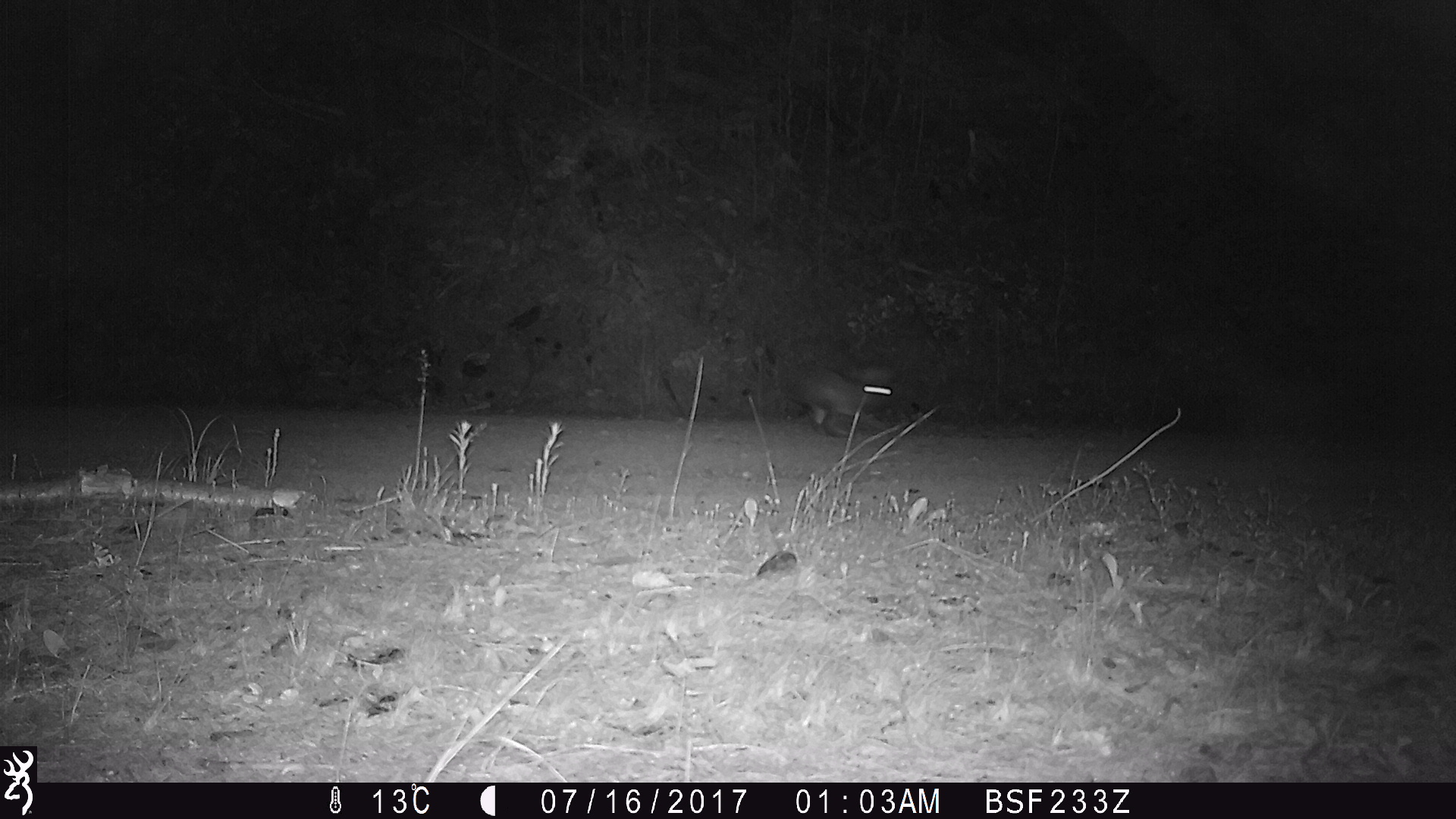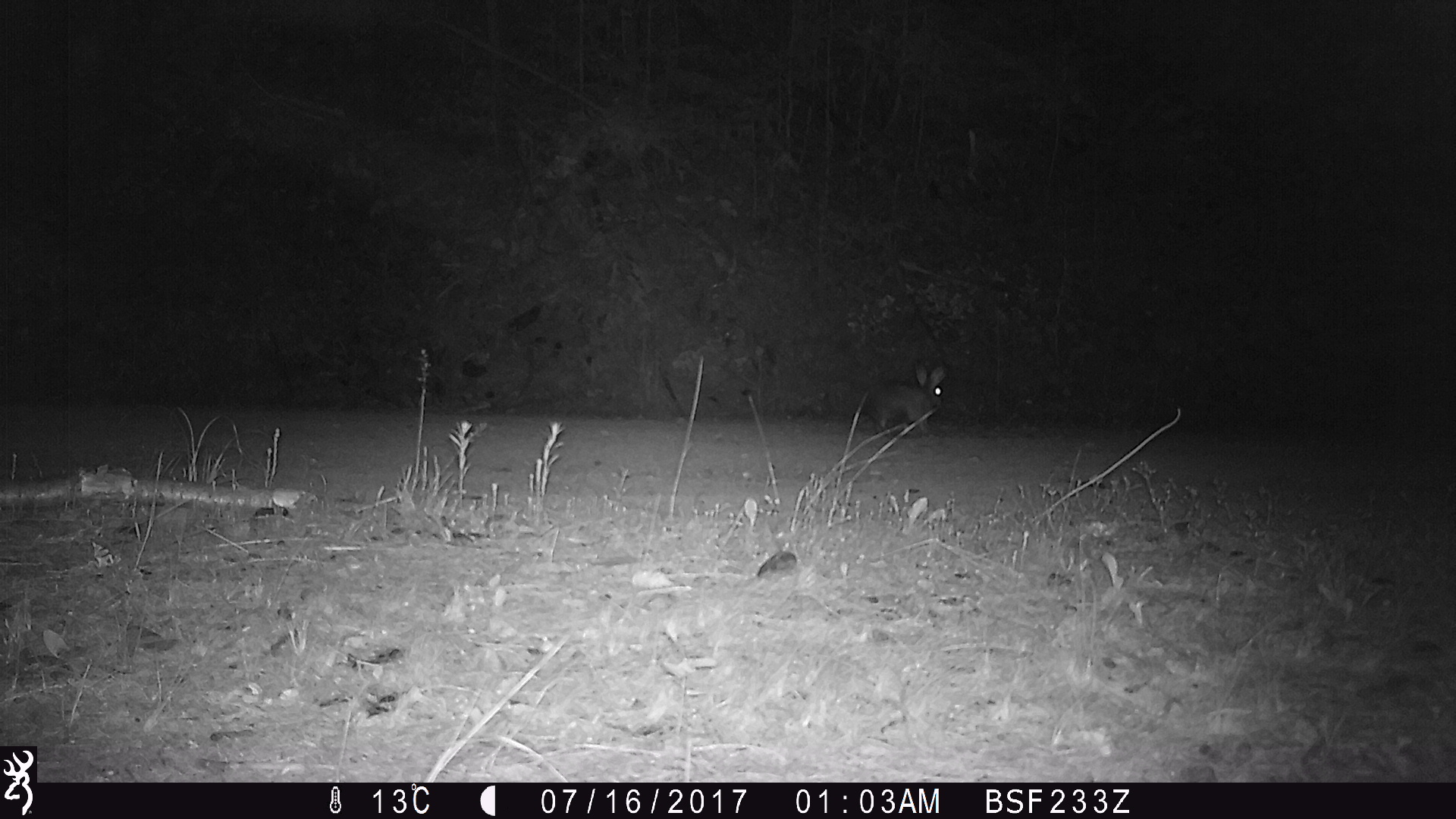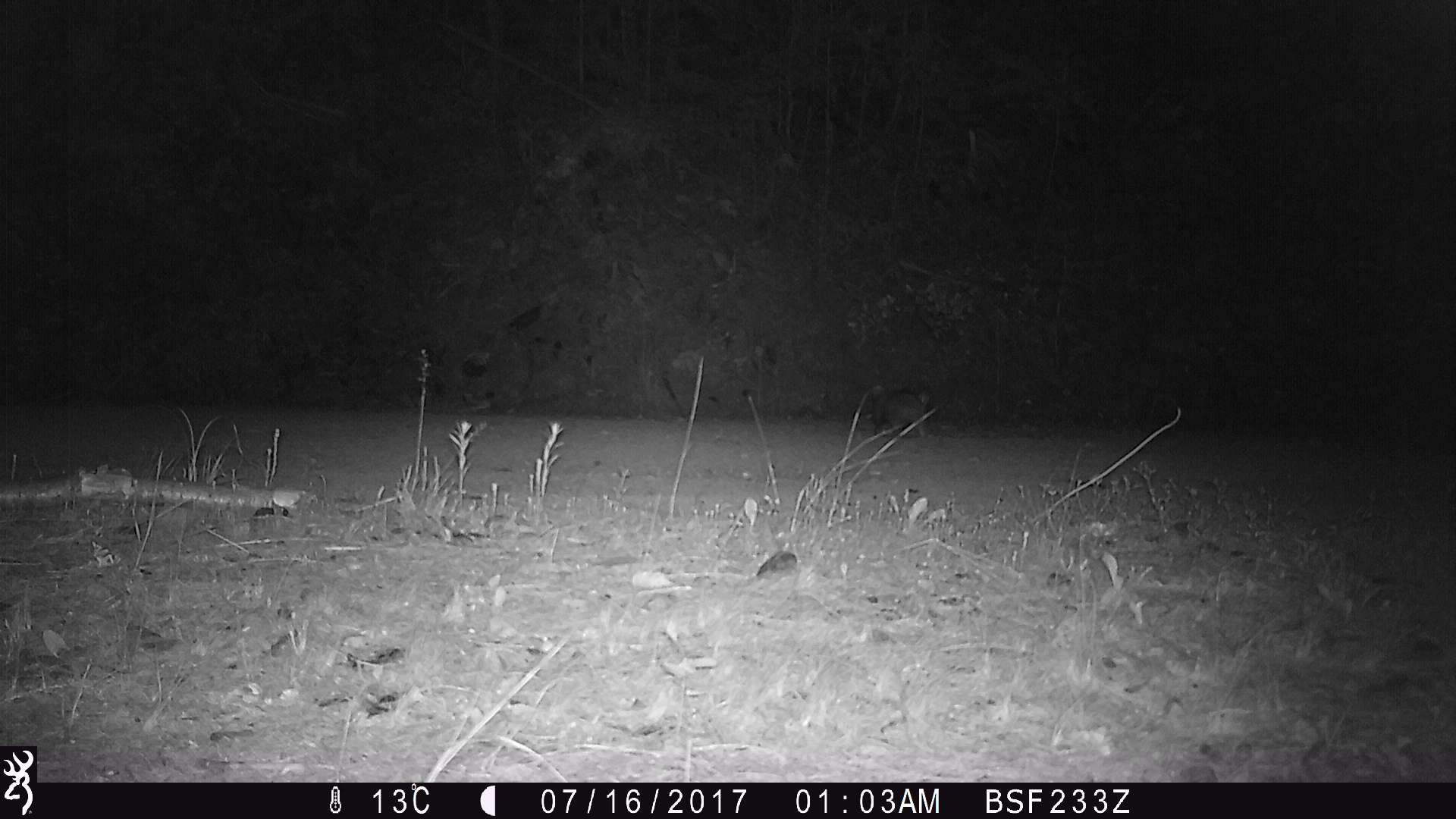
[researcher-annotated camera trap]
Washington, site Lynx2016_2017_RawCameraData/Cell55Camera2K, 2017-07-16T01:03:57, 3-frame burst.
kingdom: Animalia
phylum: Chordata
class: Mammalia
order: Lagomorpha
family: Leporidae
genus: Lepus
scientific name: Lepus americanus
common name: snowshoe hare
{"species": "Lepus americanus (snowshoe hare)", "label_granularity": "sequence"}